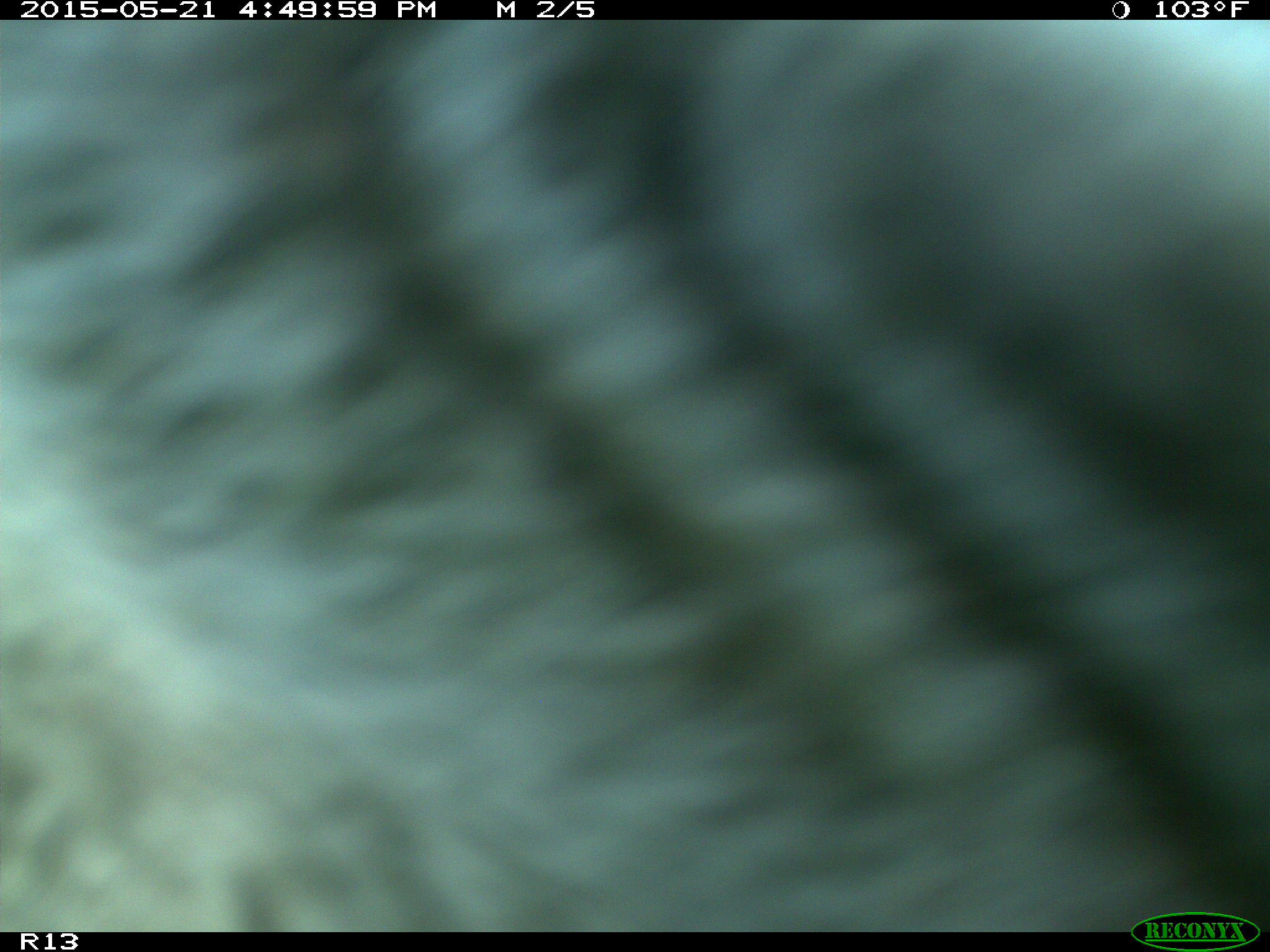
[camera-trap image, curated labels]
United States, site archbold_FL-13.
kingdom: Animalia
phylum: Chordata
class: Mammalia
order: Artiodactyla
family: Bovidae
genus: Bos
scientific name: Bos taurus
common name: domestic cow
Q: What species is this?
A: Bos taurus (domestic cow).